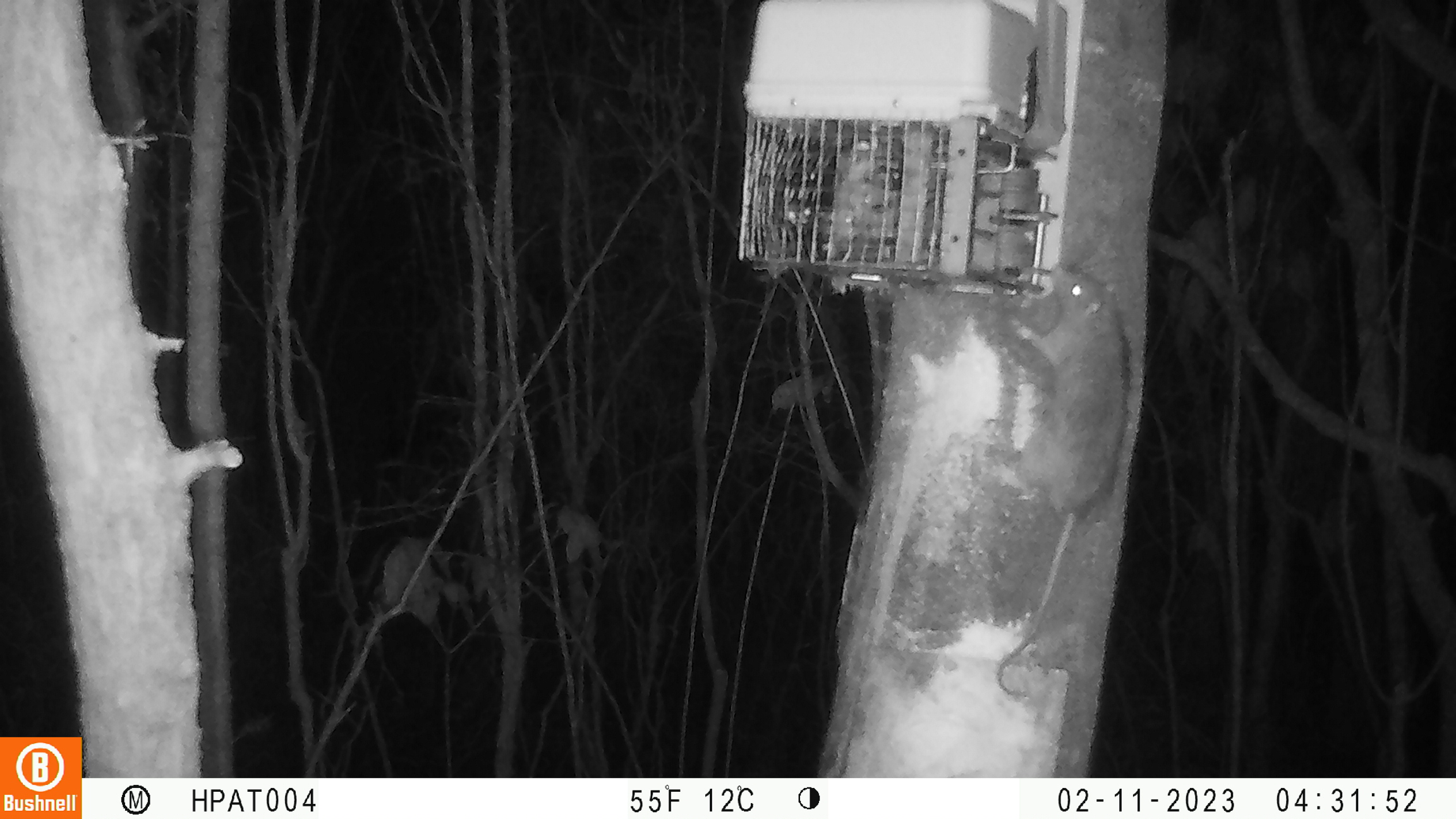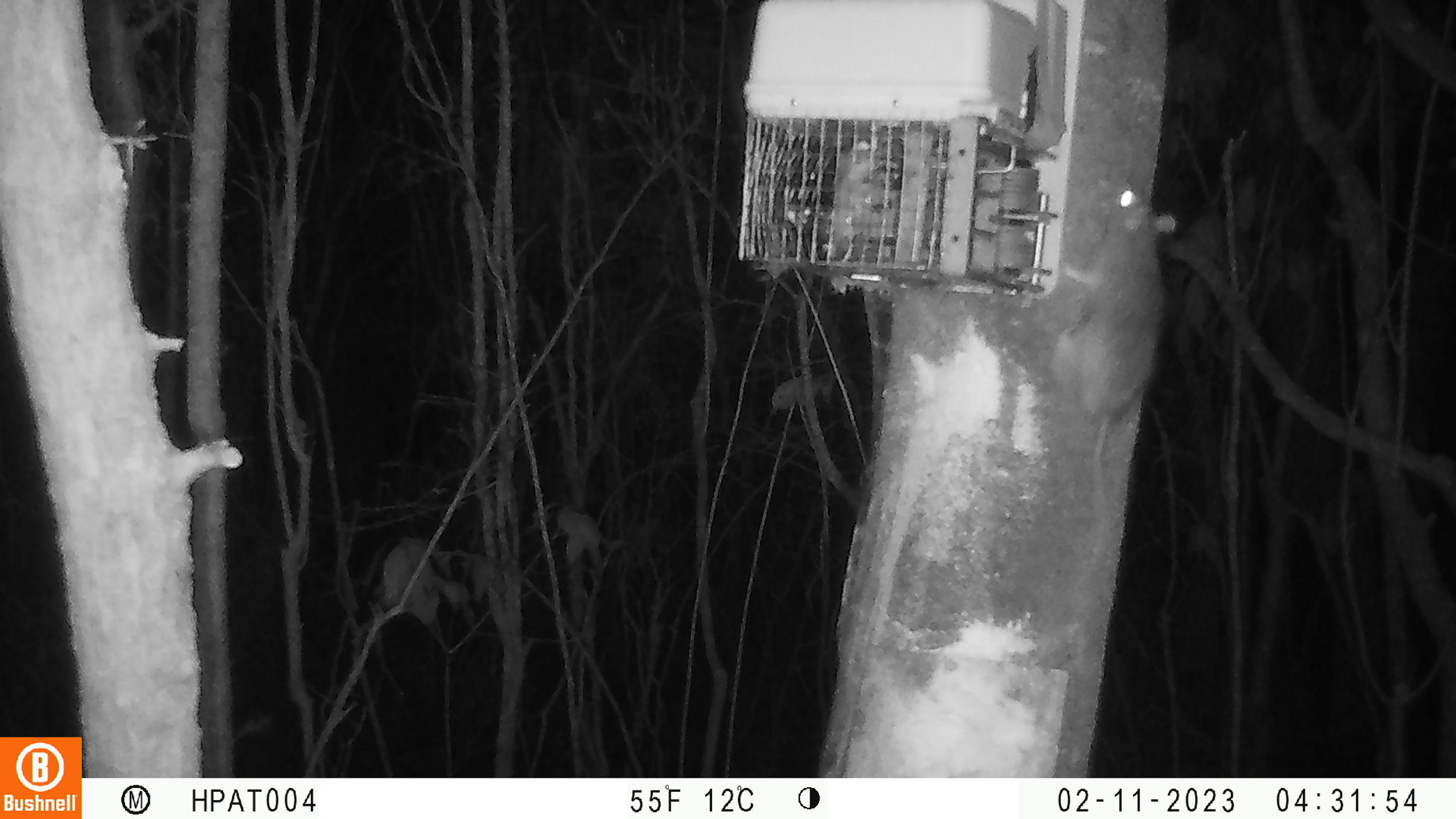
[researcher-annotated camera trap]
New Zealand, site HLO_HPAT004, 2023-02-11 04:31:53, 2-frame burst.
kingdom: Animalia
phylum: Chordata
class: Mammalia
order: Rodentia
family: Muridae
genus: Rattus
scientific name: Rattus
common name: rat